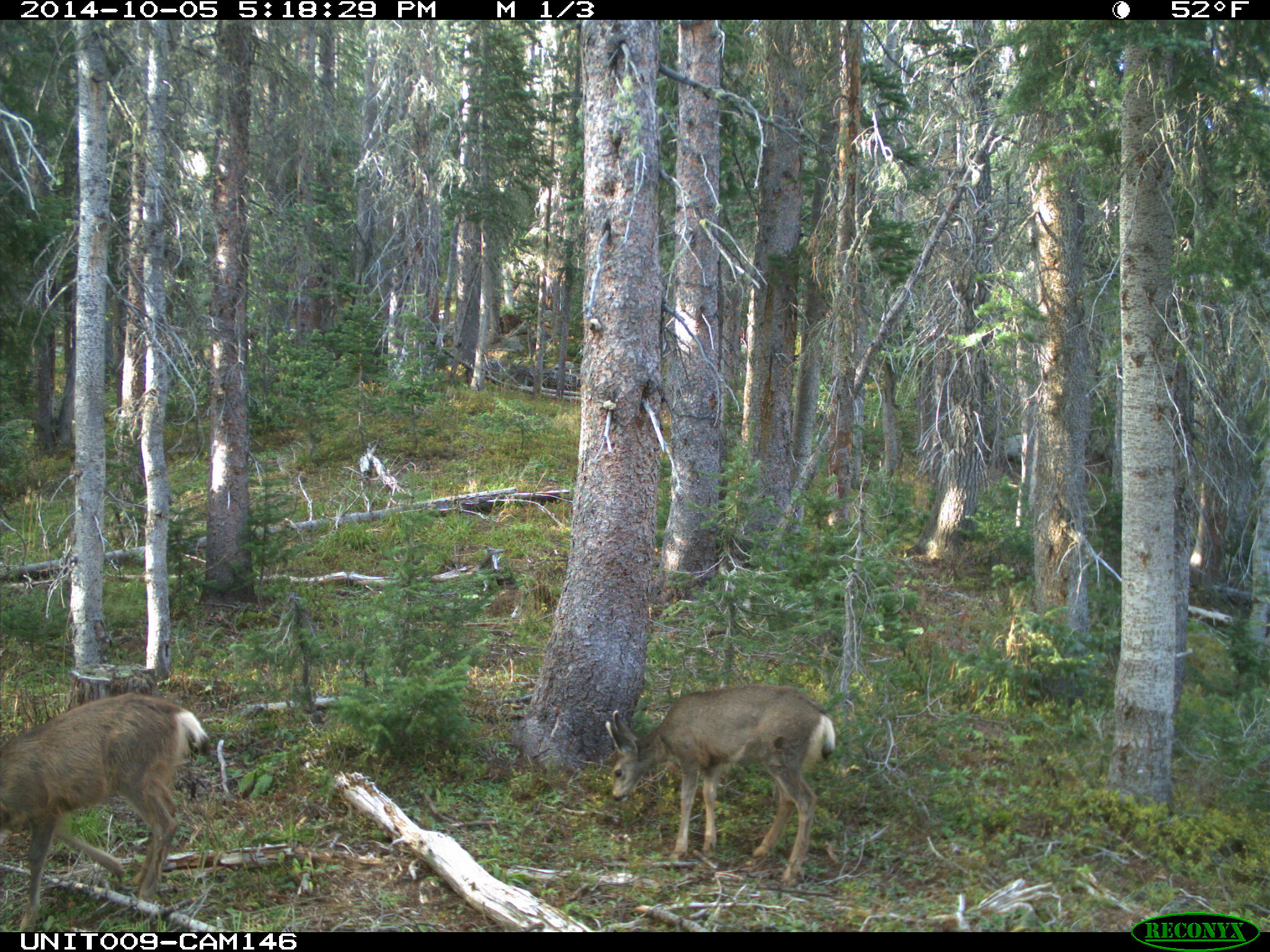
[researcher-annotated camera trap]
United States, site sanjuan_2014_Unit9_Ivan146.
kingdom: Animalia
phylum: Chordata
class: Mammalia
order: Artiodactyla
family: Cervidae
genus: Odocoileus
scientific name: Odocoileus hemionus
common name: mule deer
Odocoileus hemionus (mule deer).